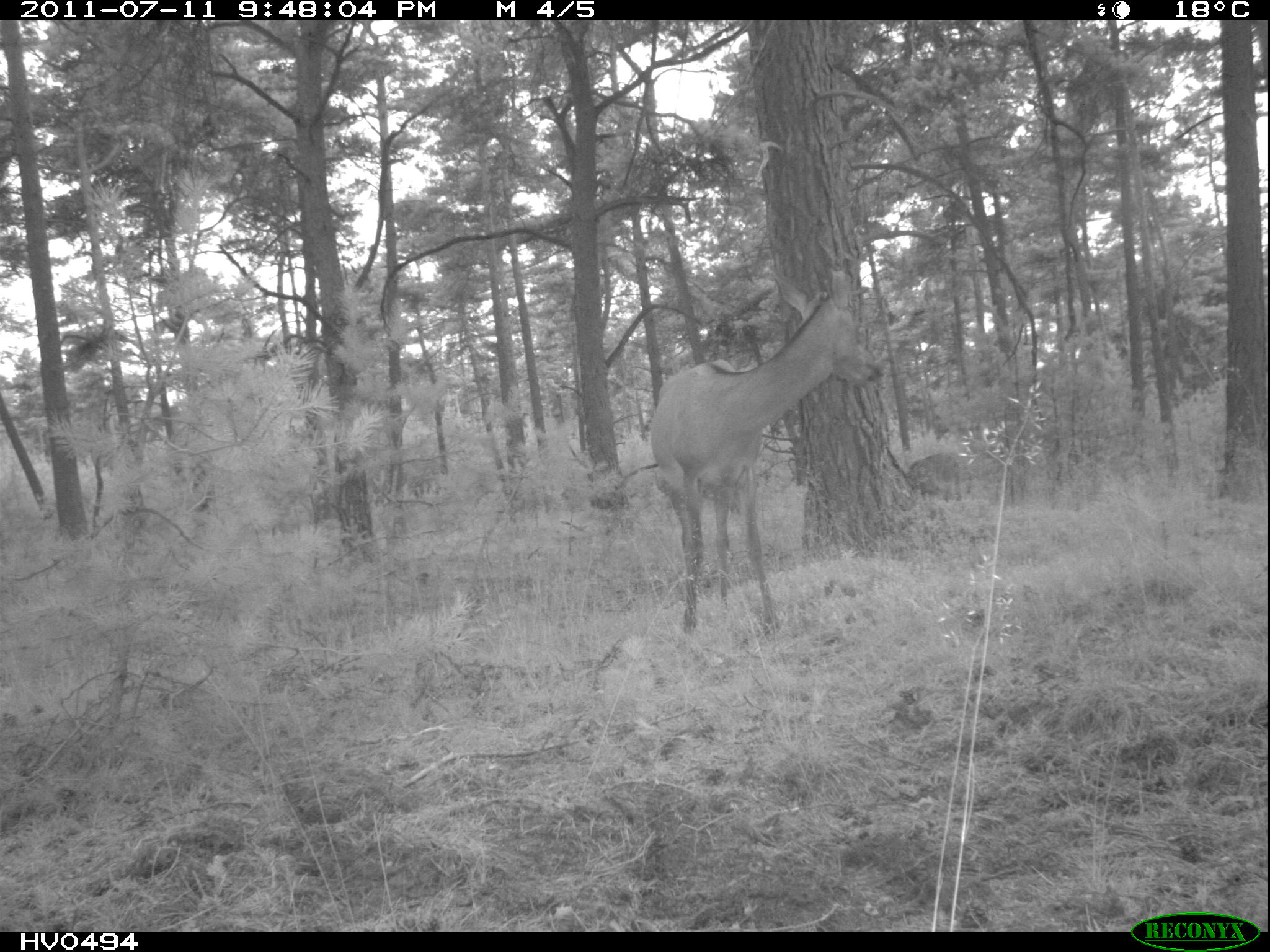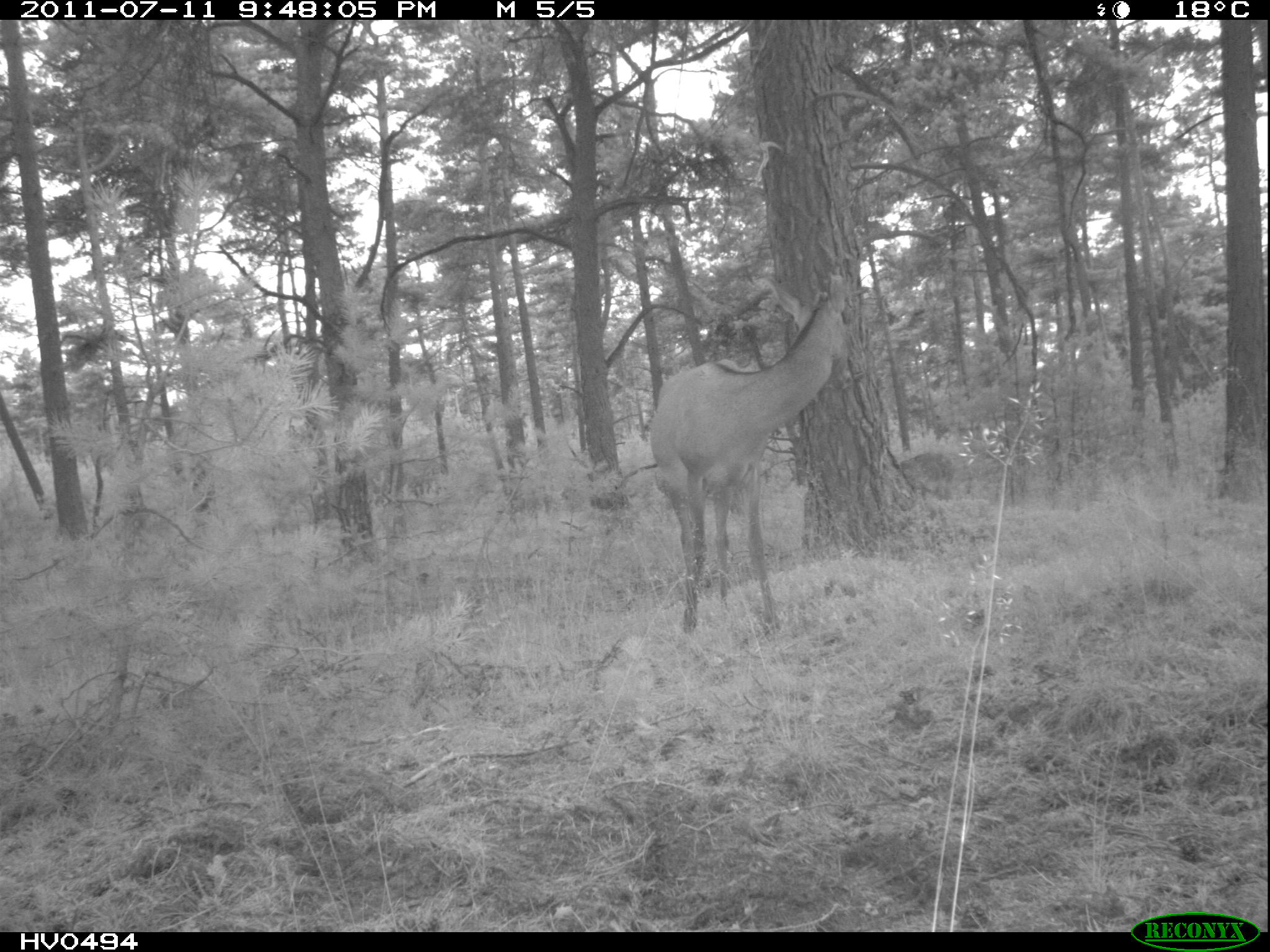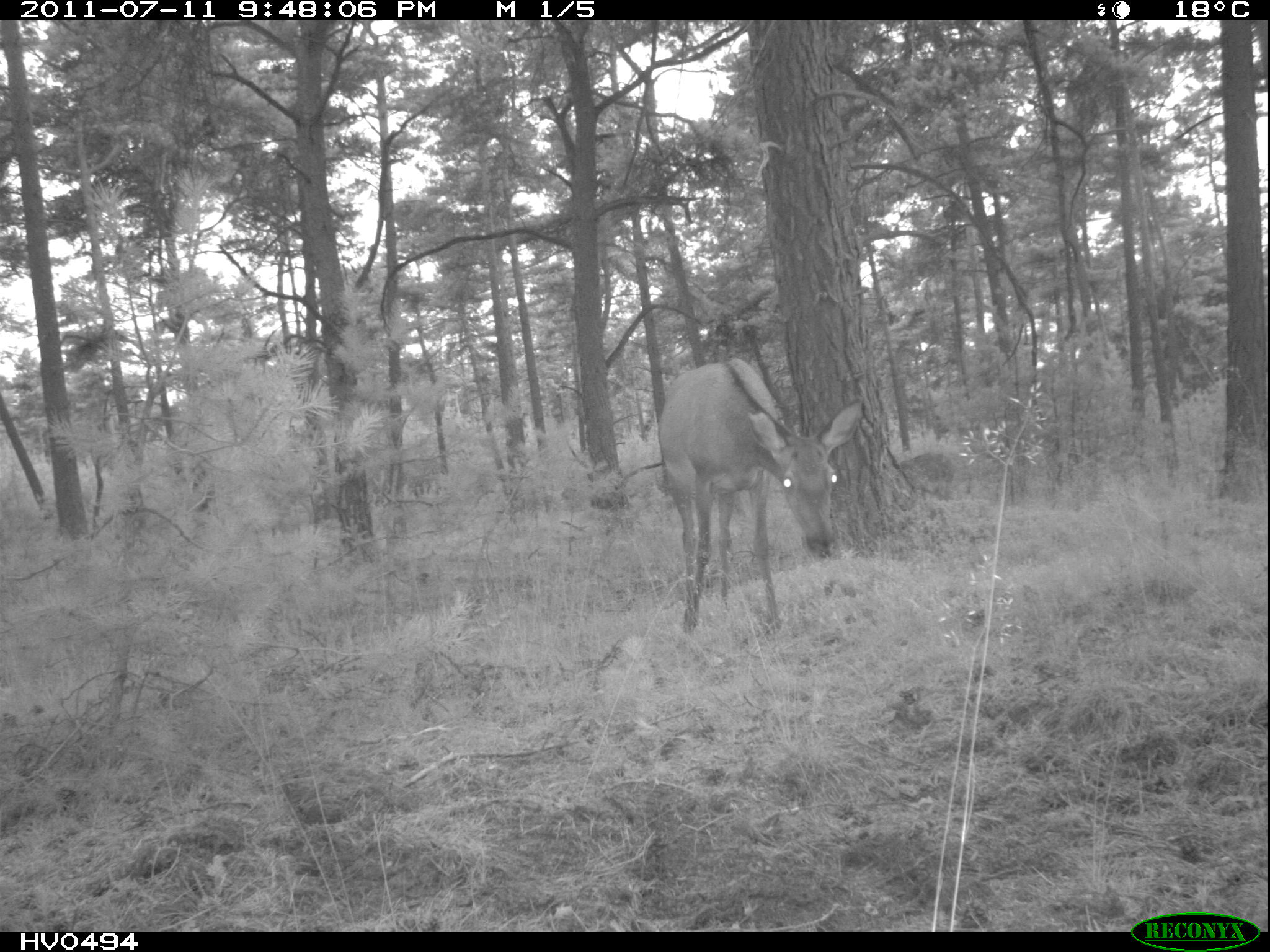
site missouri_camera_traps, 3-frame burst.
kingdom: Animalia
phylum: Chordata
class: Mammalia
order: Artiodactyla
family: Cervidae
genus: Cervus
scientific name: Cervus elaphus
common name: red deer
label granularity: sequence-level